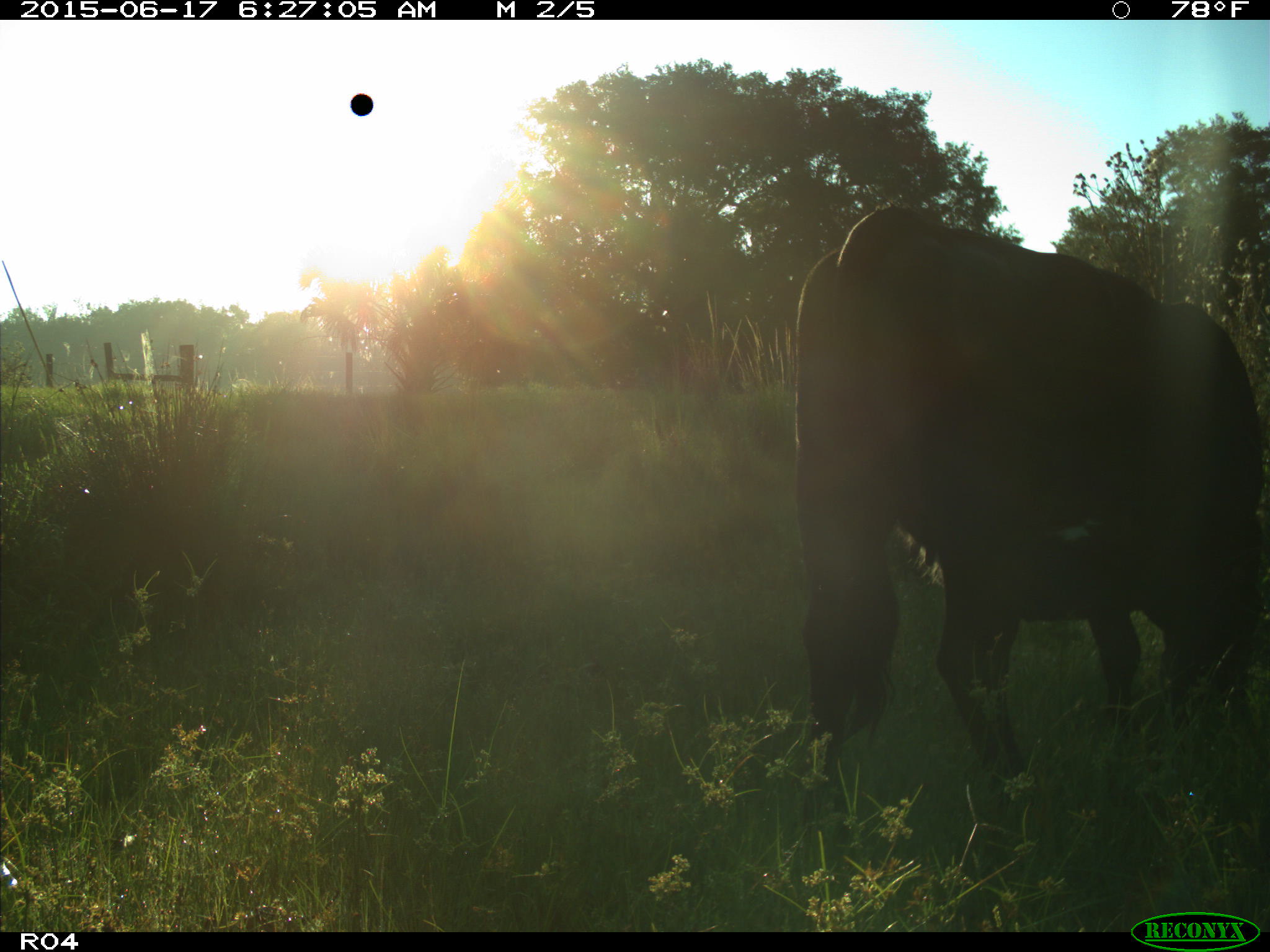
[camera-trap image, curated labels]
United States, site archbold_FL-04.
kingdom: Animalia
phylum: Chordata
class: Mammalia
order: Artiodactyla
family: Bovidae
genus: Bos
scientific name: Bos taurus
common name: domestic cow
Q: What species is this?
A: Bos taurus (domestic cow).